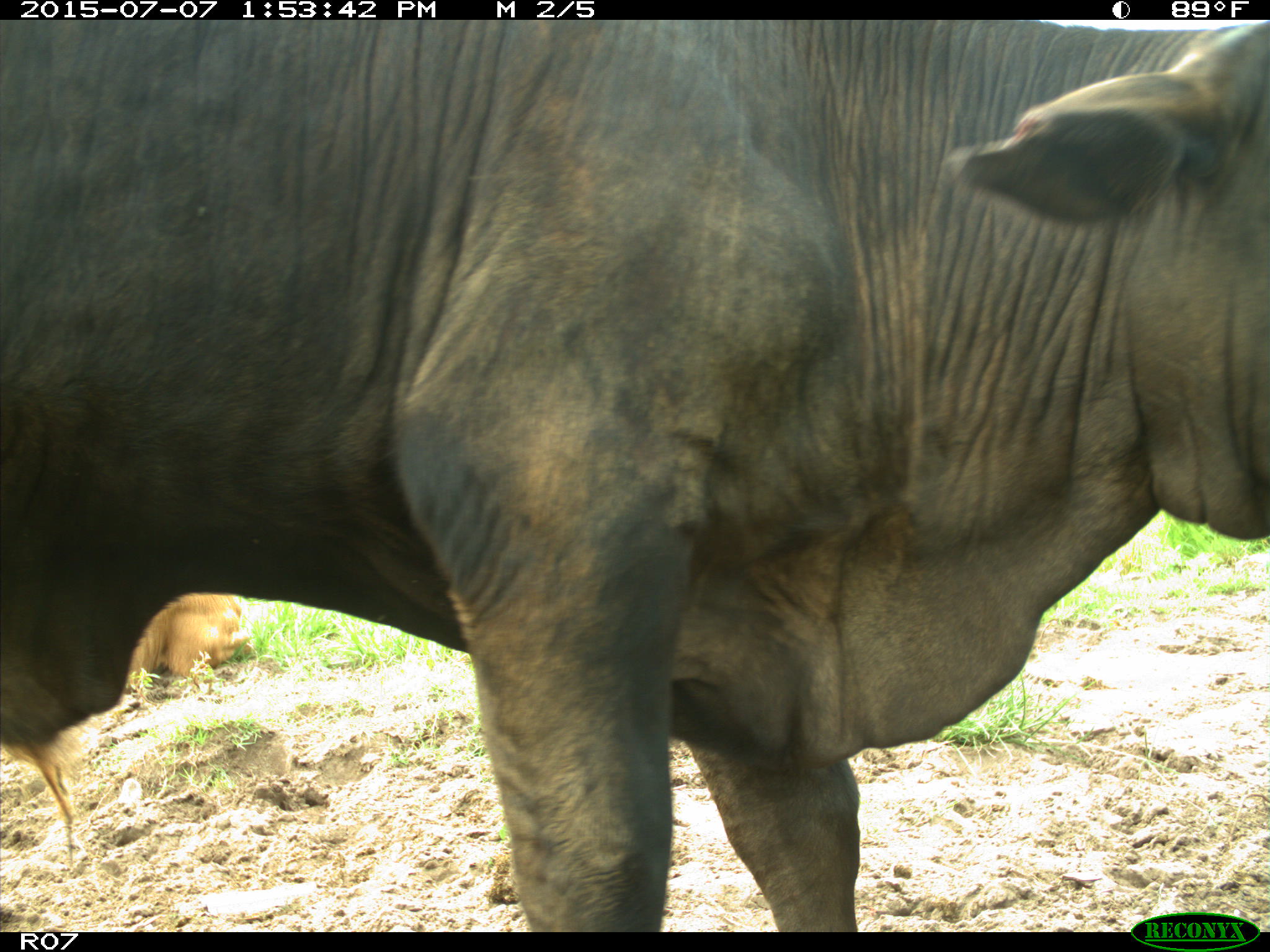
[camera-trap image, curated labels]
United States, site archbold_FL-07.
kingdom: Animalia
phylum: Chordata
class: Mammalia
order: Artiodactyla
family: Bovidae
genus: Bos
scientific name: Bos taurus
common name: domestic cow